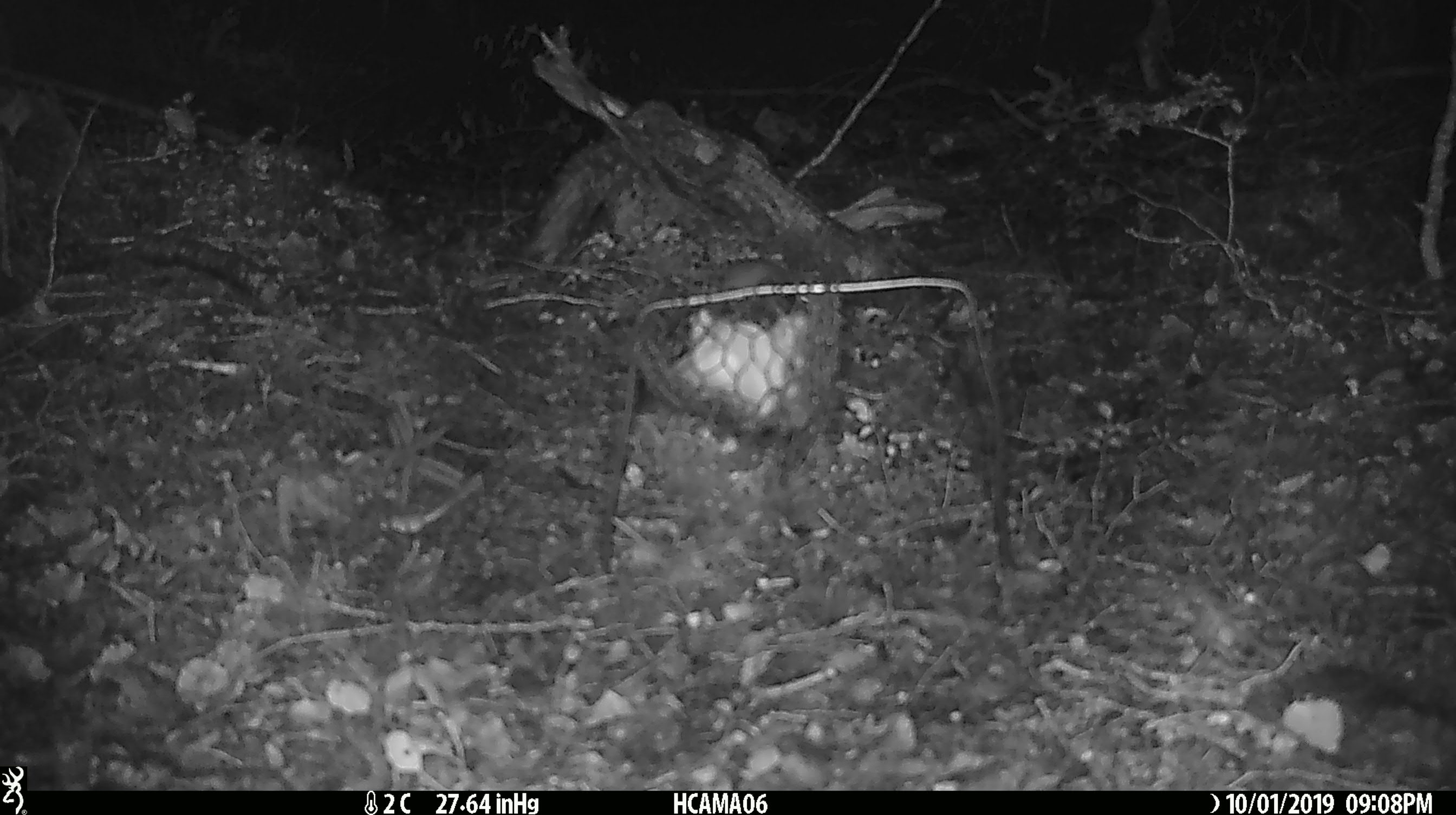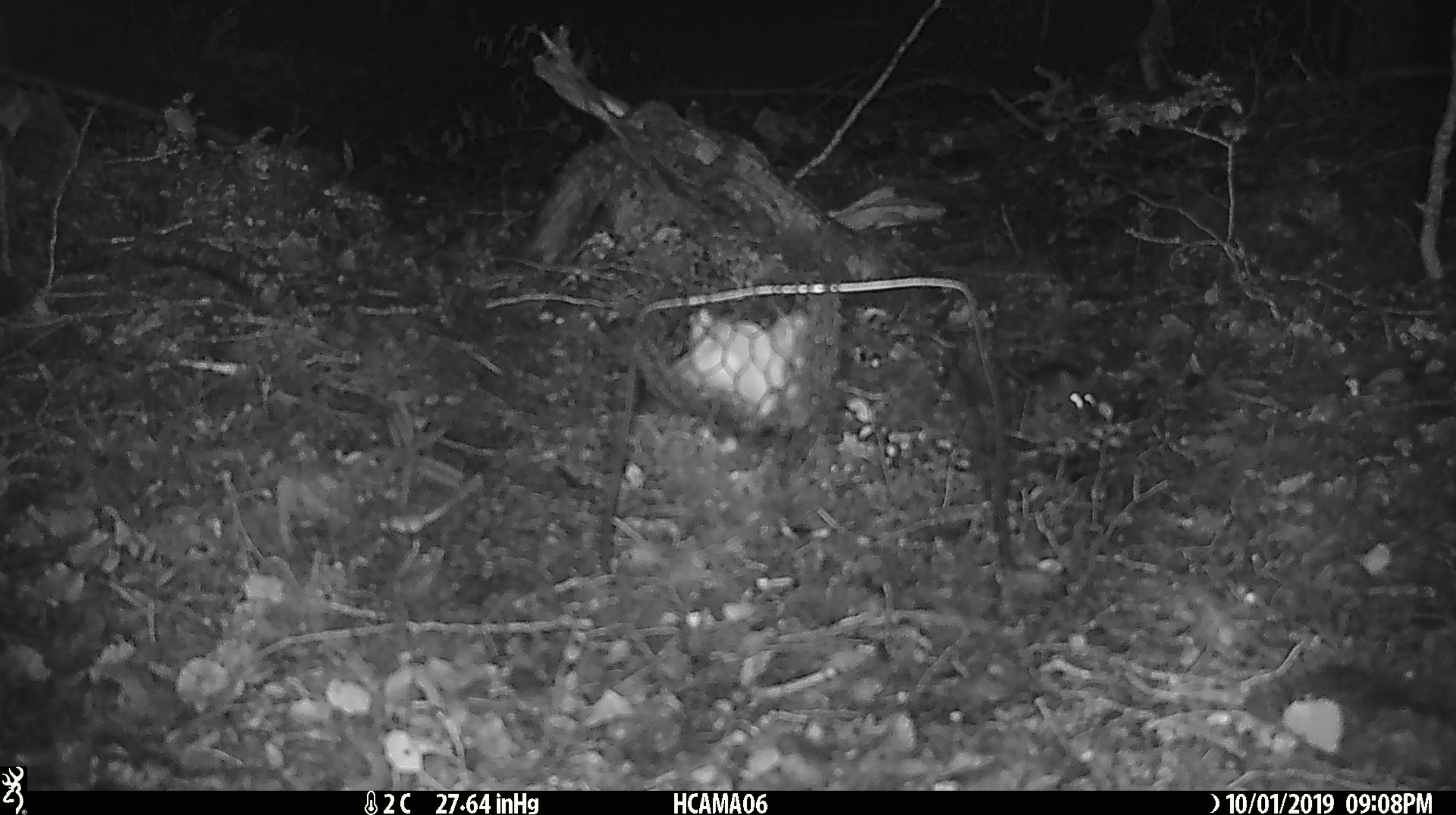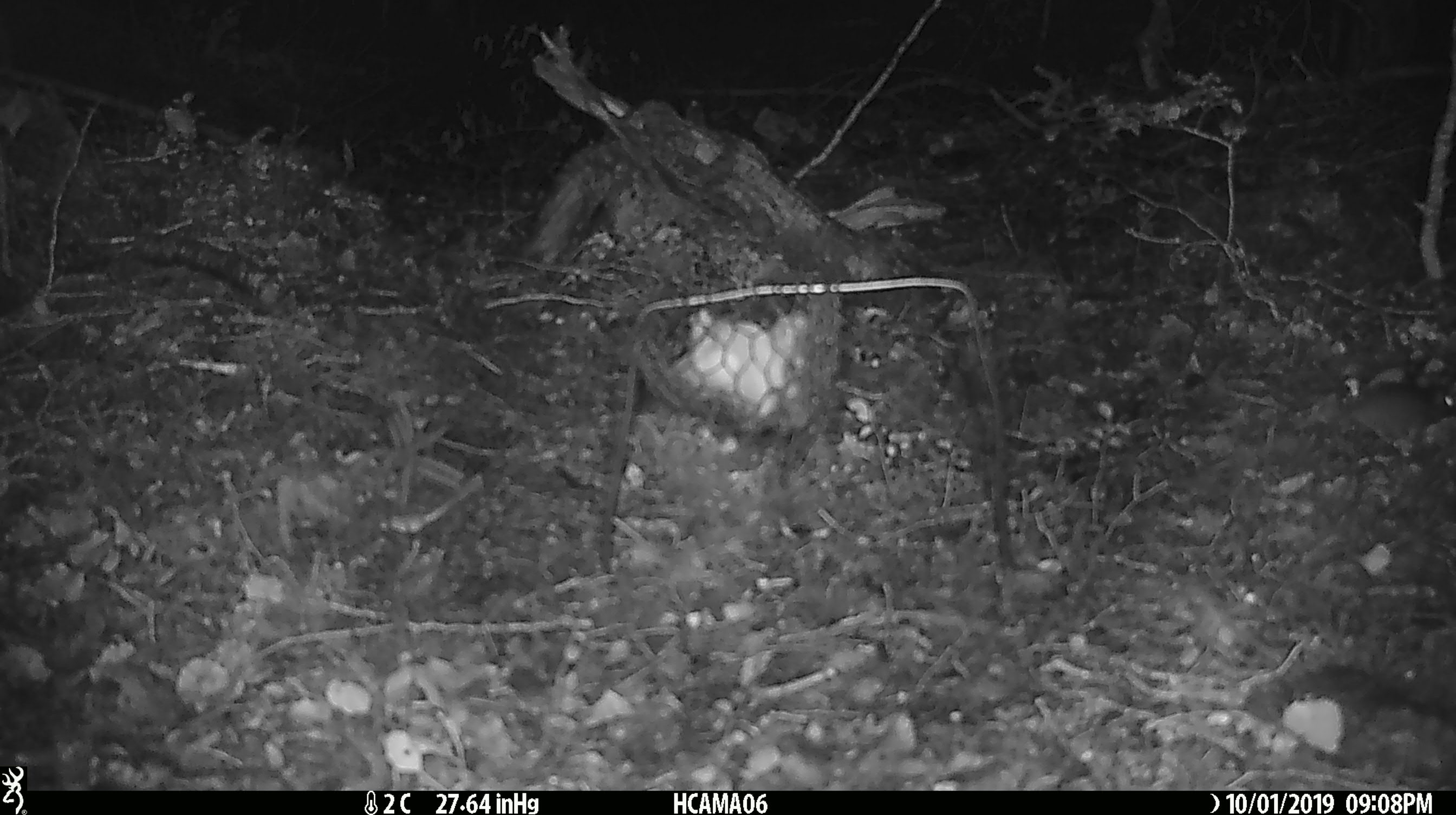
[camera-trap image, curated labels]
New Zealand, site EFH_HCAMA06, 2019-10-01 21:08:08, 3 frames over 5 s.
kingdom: Animalia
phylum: Chordata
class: Mammalia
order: Rodentia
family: Muridae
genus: Mus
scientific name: Mus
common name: mouse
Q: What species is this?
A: Mouse (Mus).